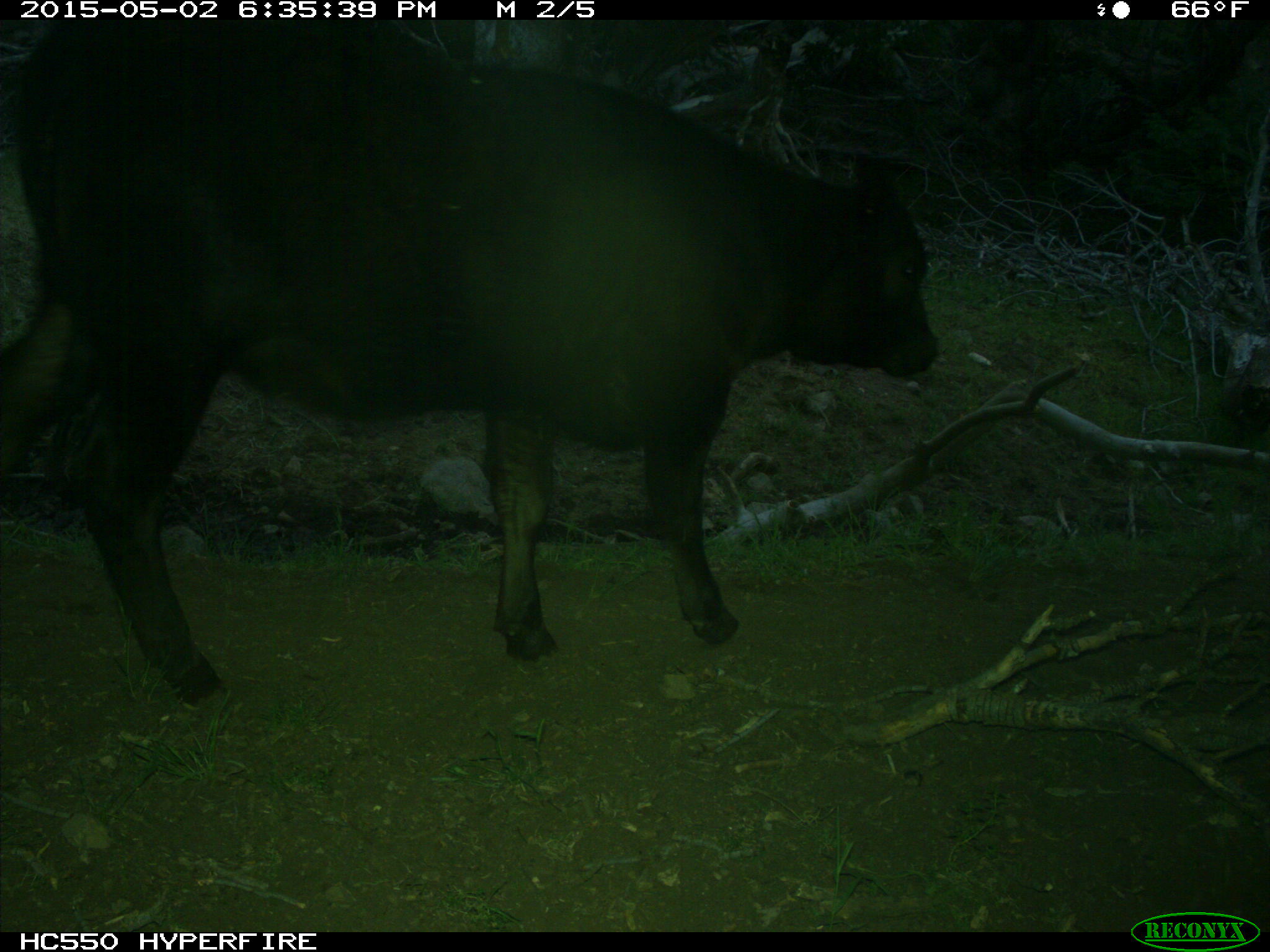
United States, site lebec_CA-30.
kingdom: Animalia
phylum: Chordata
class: Mammalia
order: Artiodactyla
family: Bovidae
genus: Bos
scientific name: Bos taurus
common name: domestic cow